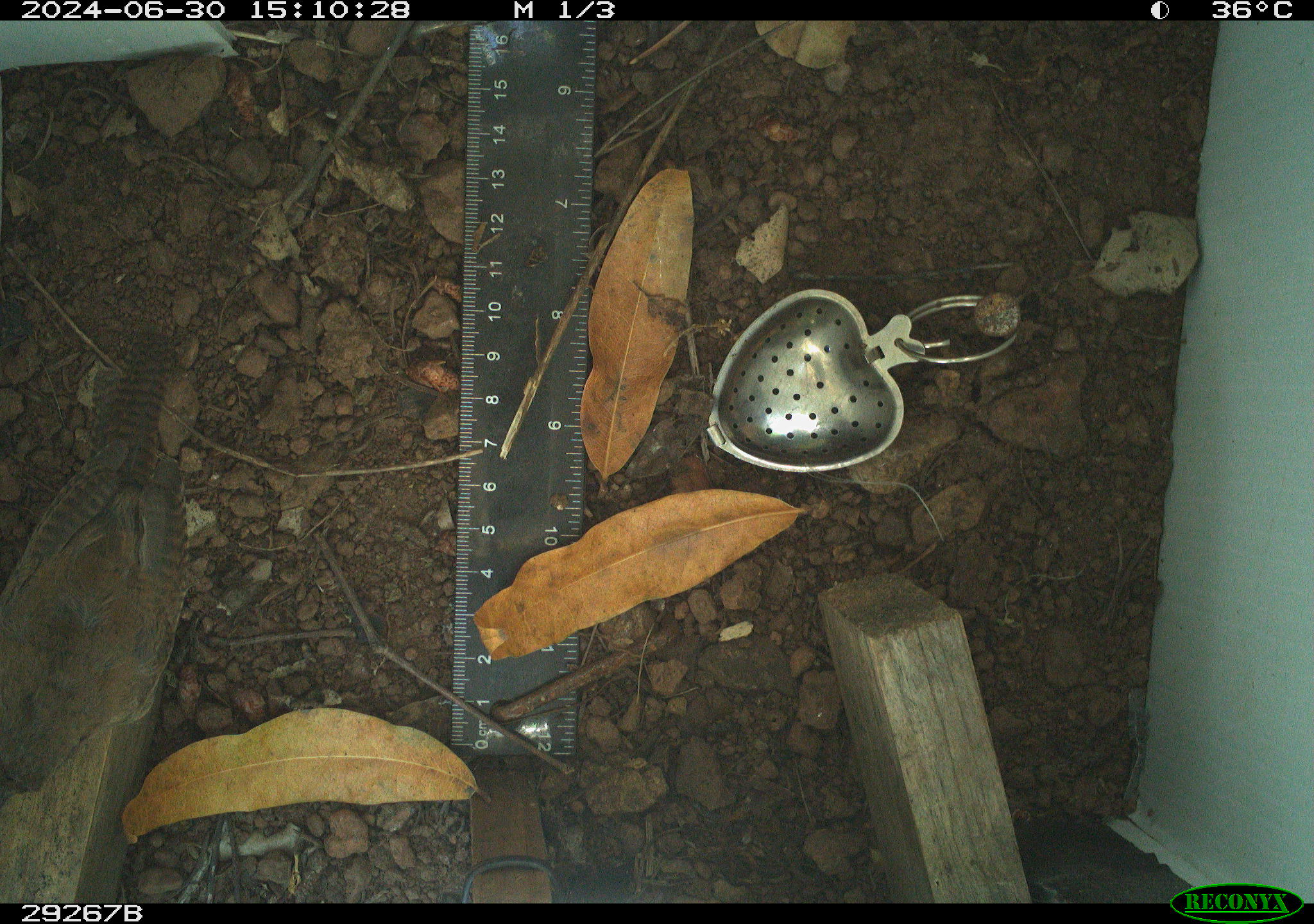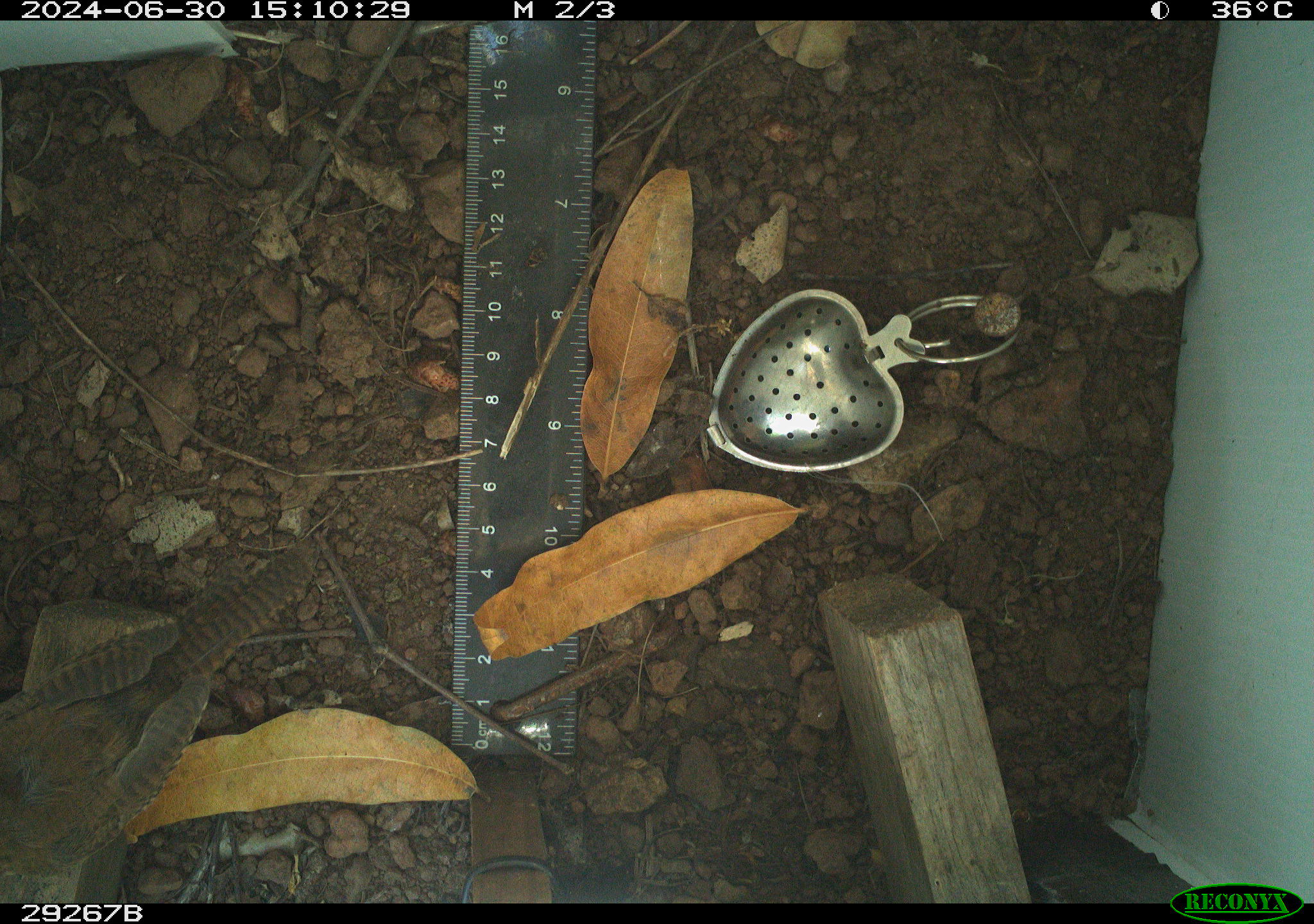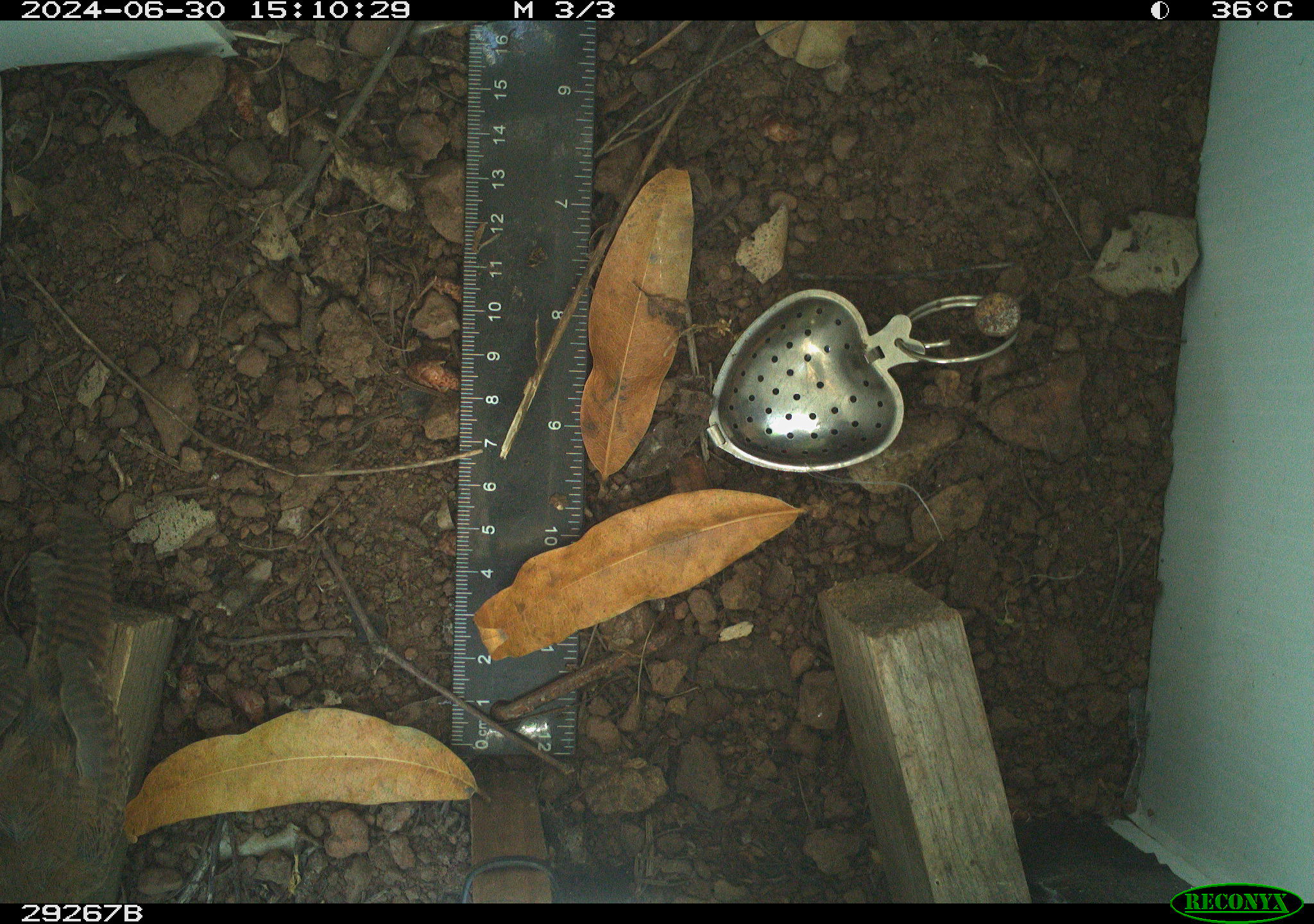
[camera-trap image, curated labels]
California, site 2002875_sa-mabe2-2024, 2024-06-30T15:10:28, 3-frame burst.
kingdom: Animalia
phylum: Chordata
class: Aves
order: Passeriformes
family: Troglodytidae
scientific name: Troglodytidae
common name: wren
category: troglodytidae family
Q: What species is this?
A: Troglodytidae family (wren) (Troglodytidae).